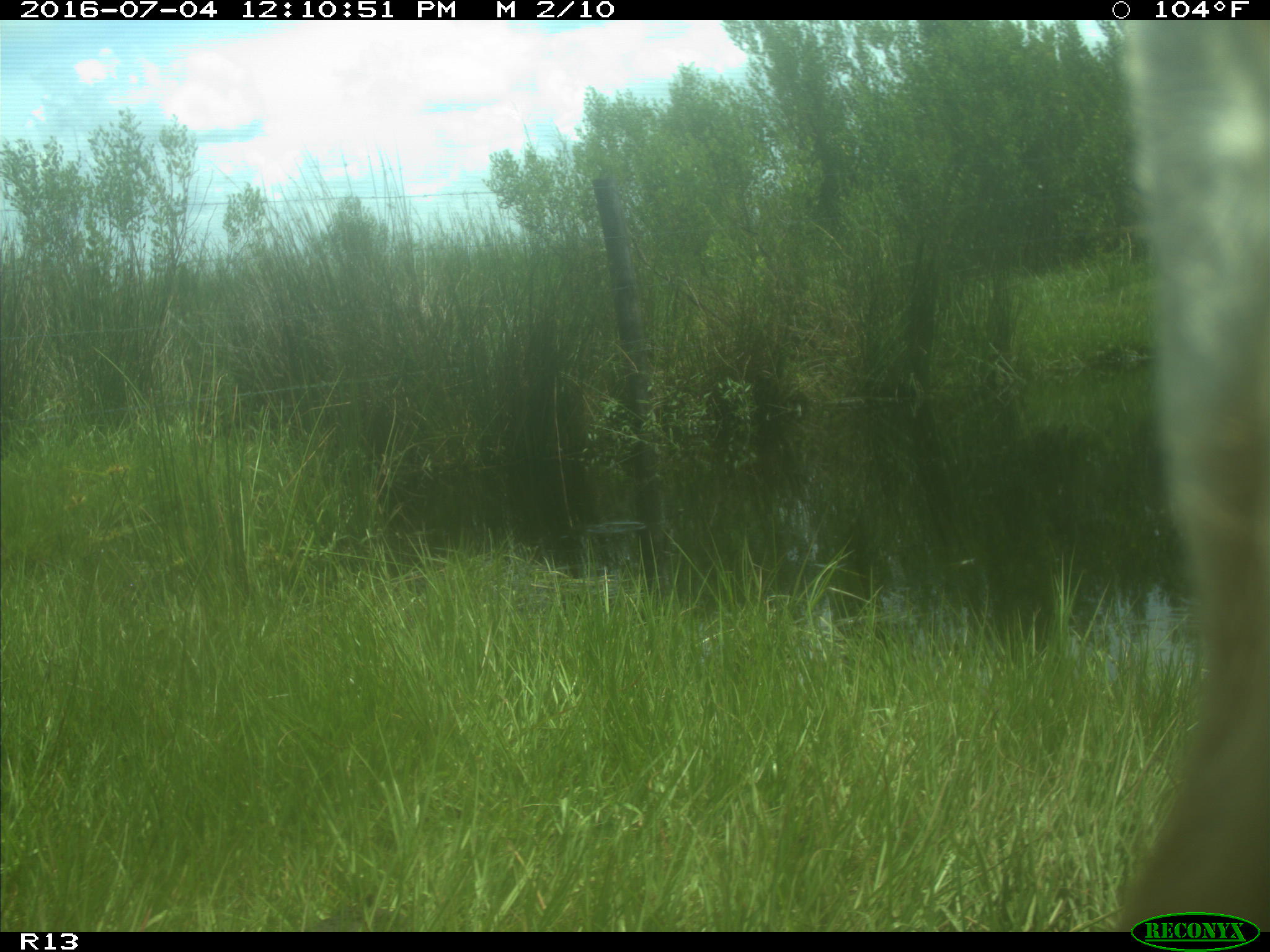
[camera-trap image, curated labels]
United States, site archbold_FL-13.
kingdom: Animalia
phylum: Chordata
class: Mammalia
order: Artiodactyla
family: Bovidae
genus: Bos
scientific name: Bos taurus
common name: domestic cow